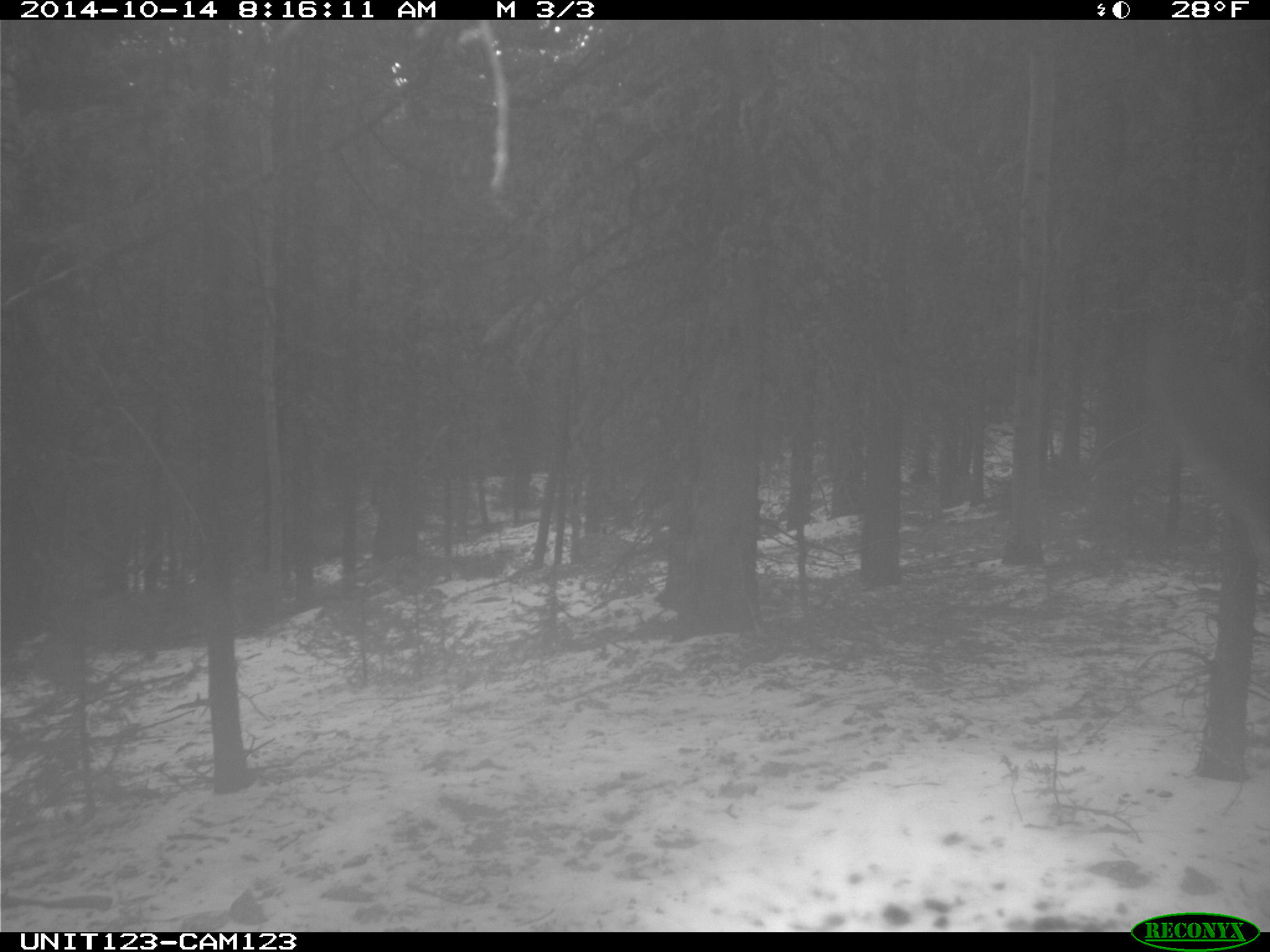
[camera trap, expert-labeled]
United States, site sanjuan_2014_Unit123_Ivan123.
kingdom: Animalia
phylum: Chordata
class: Mammalia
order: Artiodactyla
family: Cervidae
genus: Cervus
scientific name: Cervus elaphus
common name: red deer